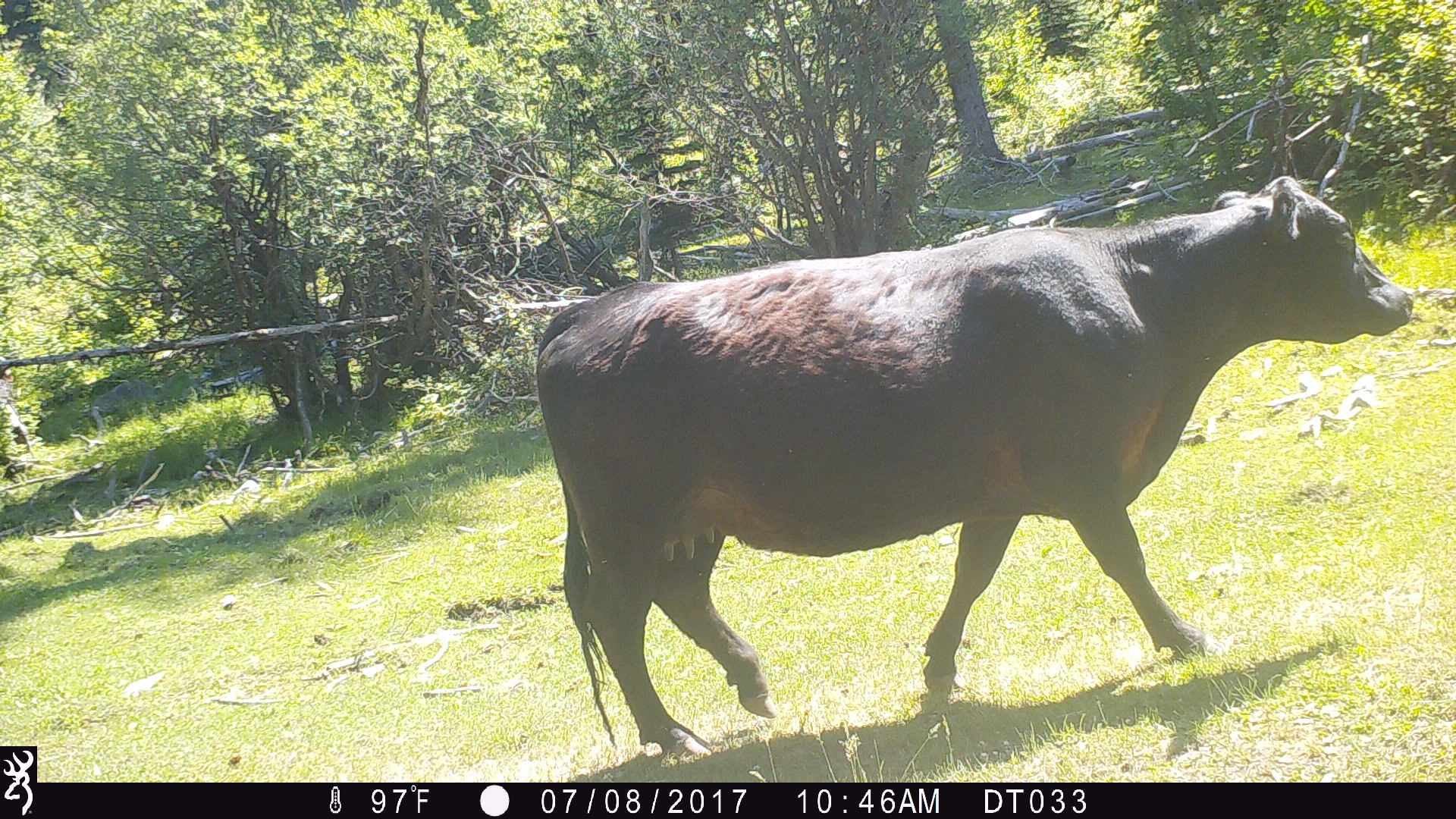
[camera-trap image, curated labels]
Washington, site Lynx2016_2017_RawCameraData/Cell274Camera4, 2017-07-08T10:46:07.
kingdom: Animalia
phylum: Chordata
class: Mammalia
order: Artiodactyla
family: Bovidae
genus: Bos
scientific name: Bos taurus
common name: domestic cattle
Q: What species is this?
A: Domestic cattle (Bos taurus).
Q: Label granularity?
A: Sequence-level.